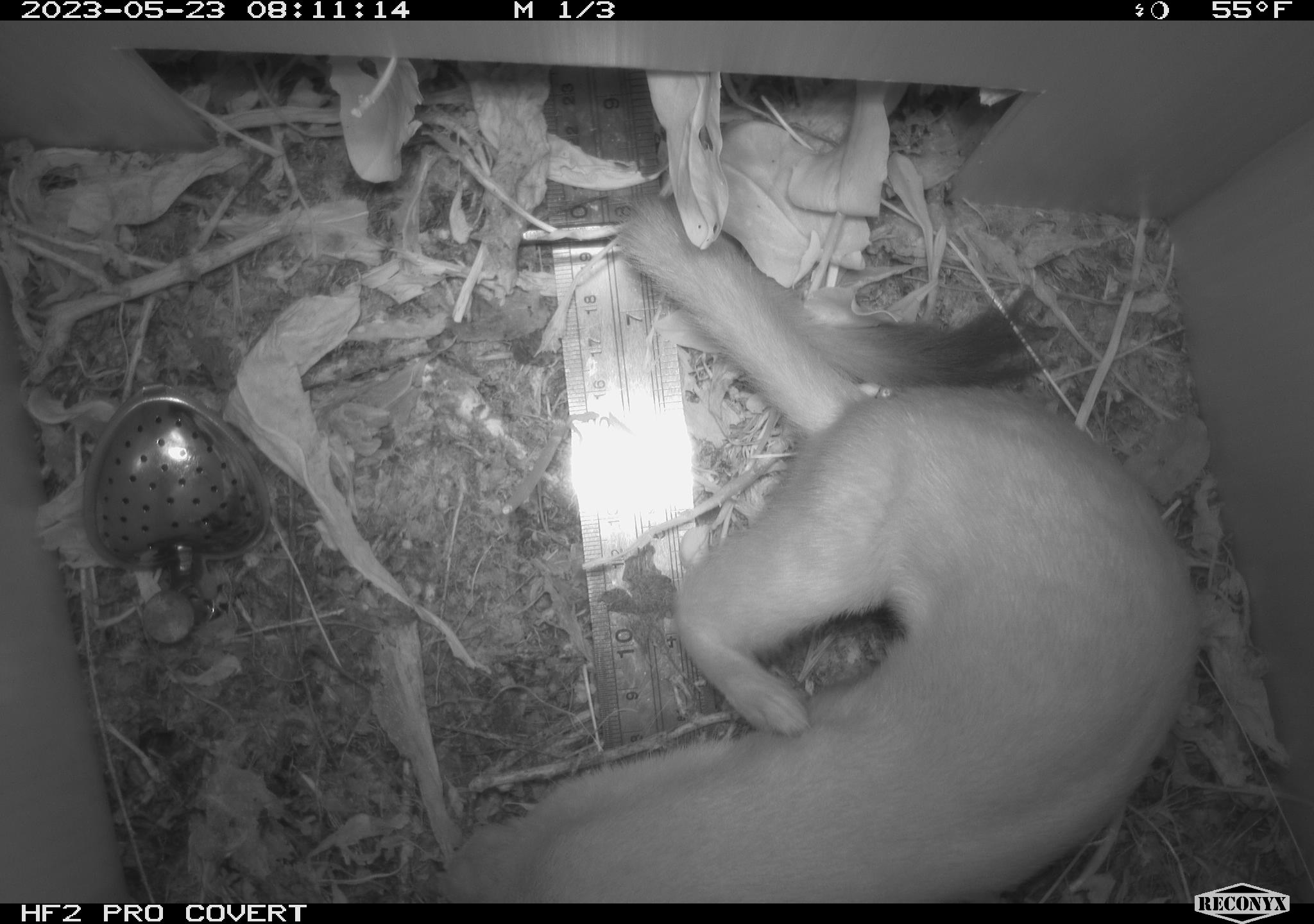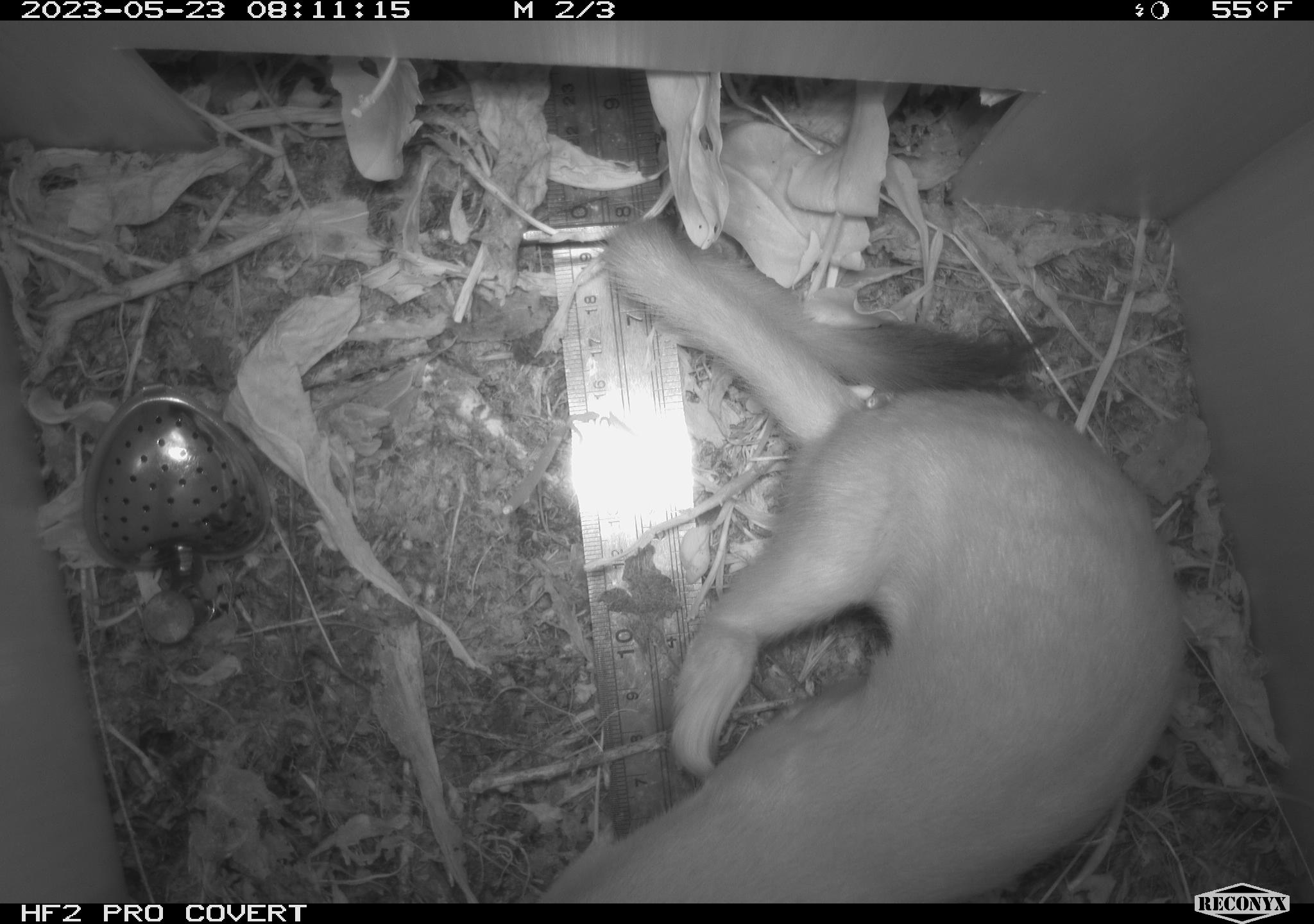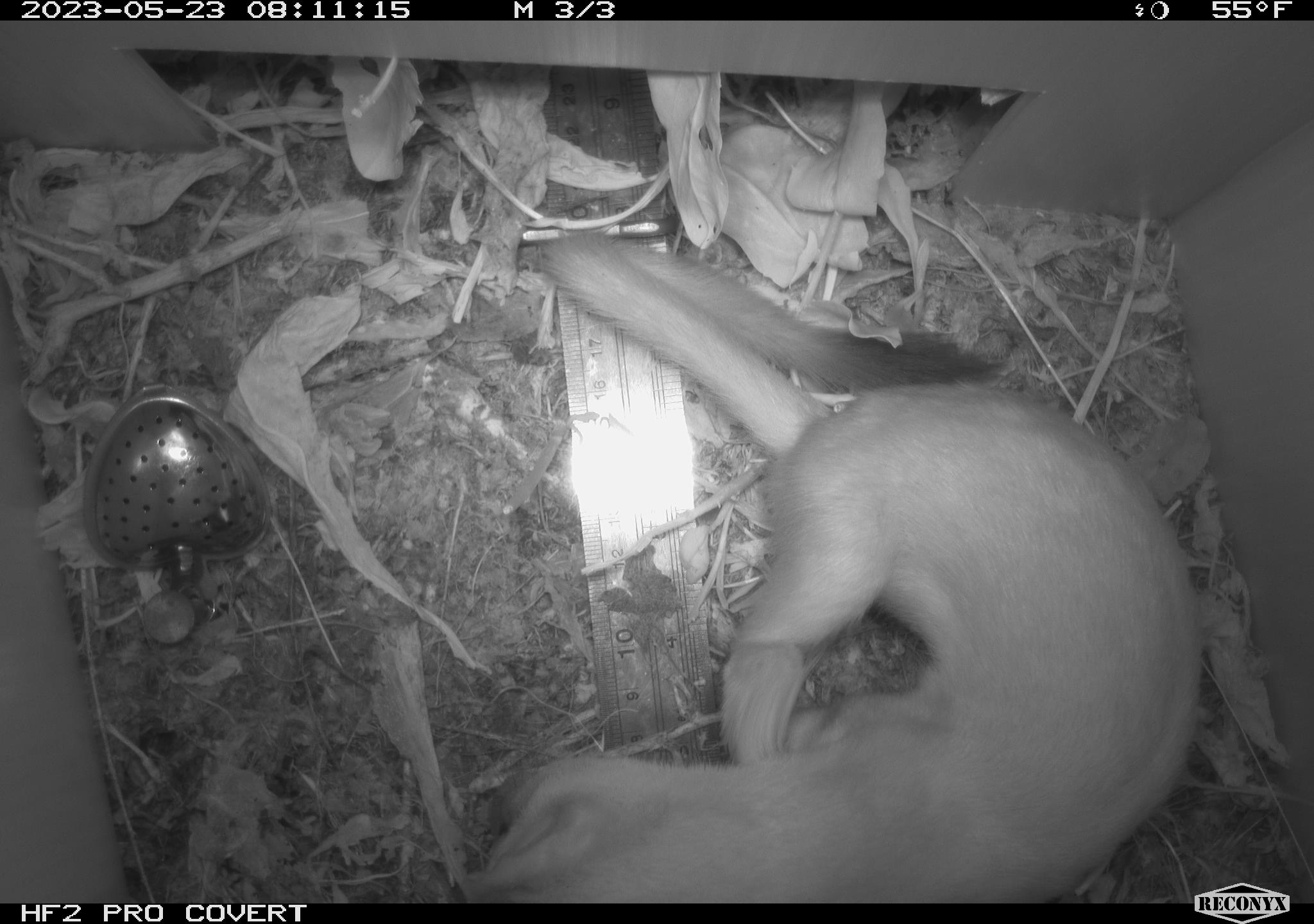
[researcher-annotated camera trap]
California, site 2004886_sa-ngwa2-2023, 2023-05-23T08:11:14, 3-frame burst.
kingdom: Animalia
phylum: Chordata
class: Mammalia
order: Carnivora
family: Mustelidae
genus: Neogale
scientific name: Neogale frenata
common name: long-tailed weasel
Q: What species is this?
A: Long-tailed weasel (Neogale frenata).